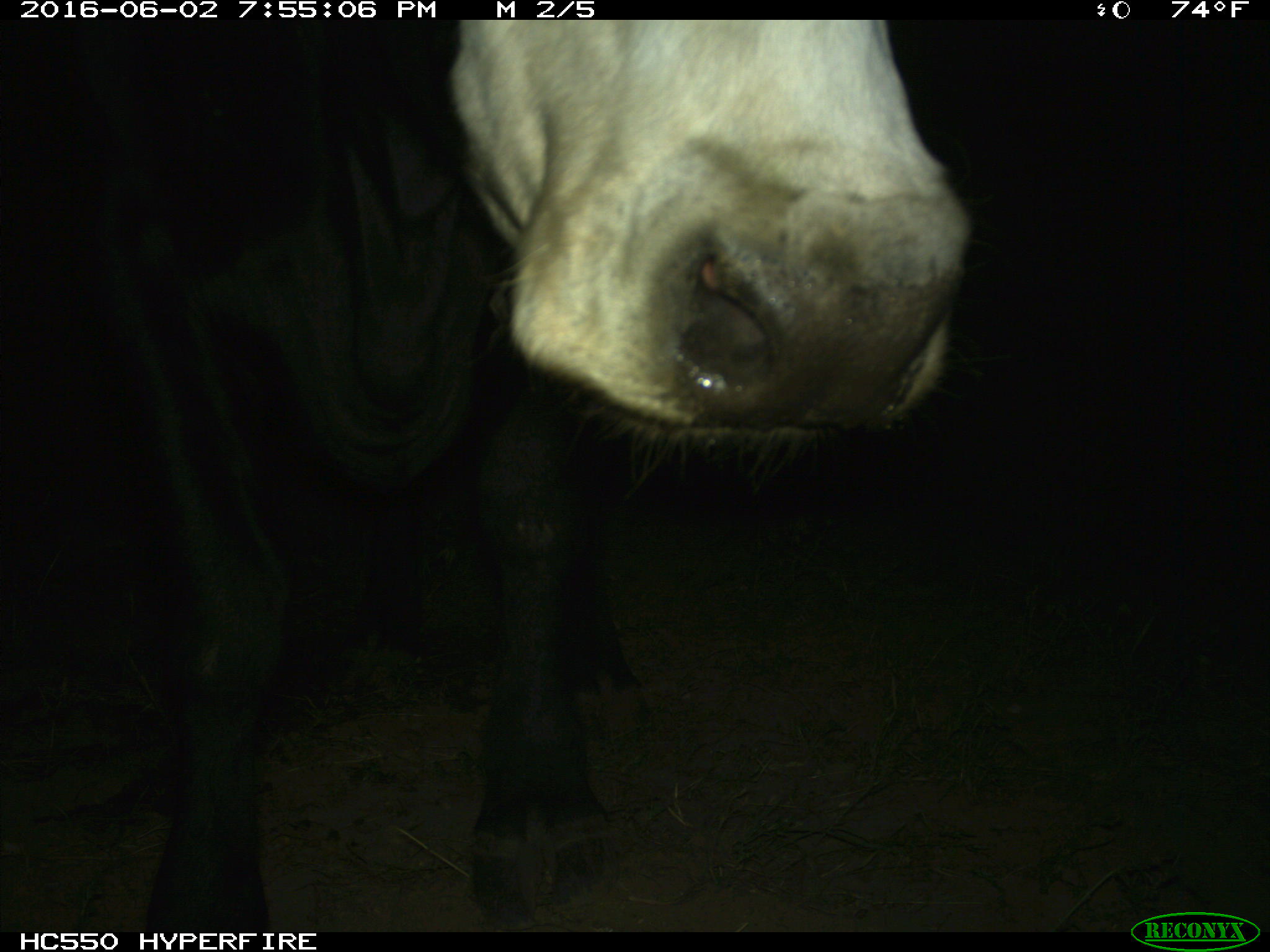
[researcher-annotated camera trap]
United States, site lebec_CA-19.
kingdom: Animalia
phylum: Chordata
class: Mammalia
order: Artiodactyla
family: Bovidae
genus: Bos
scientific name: Bos taurus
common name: domestic cow